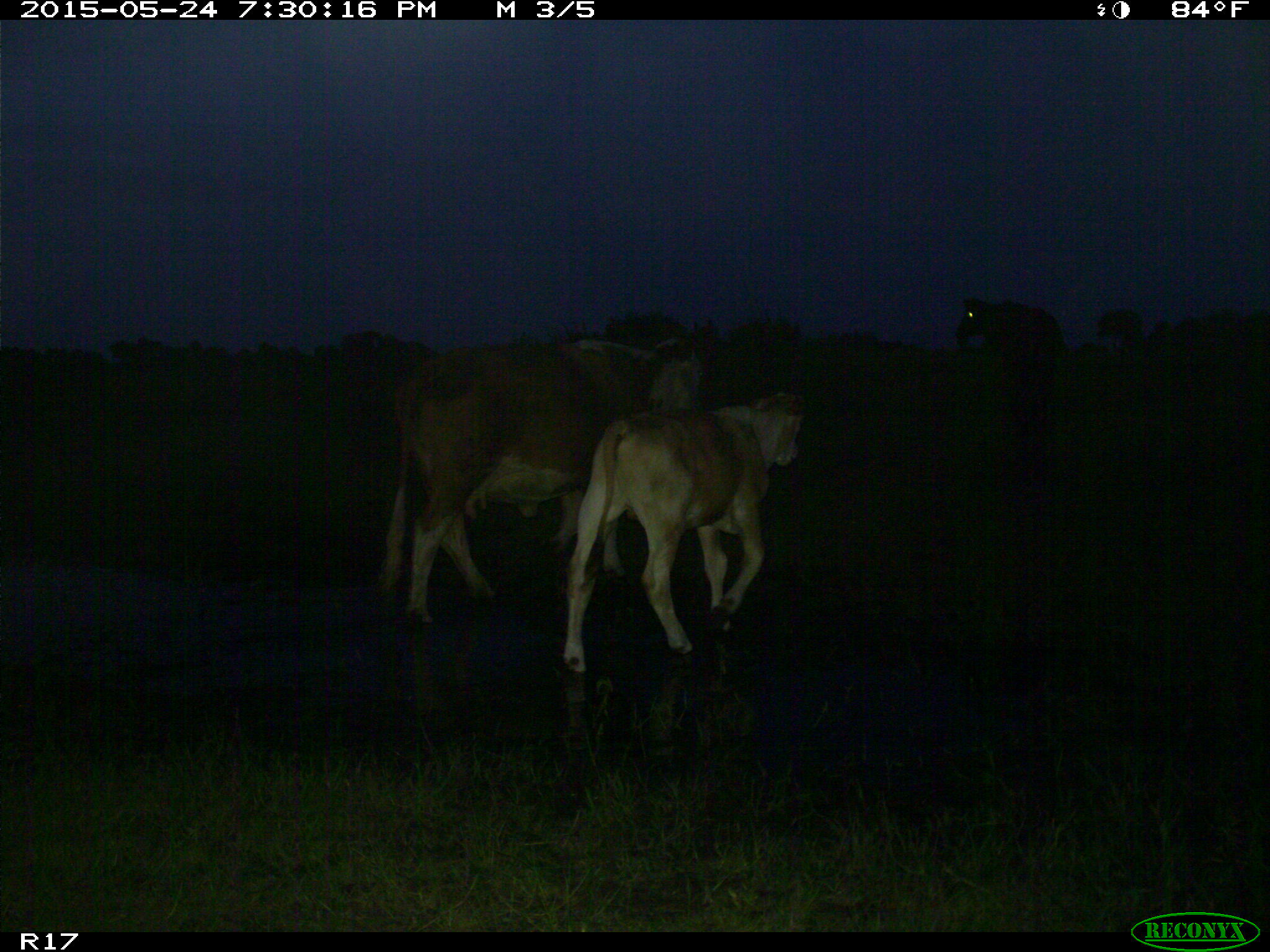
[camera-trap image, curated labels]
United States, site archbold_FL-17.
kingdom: Animalia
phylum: Chordata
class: Mammalia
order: Artiodactyla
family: Bovidae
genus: Bos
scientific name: Bos taurus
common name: domestic cow